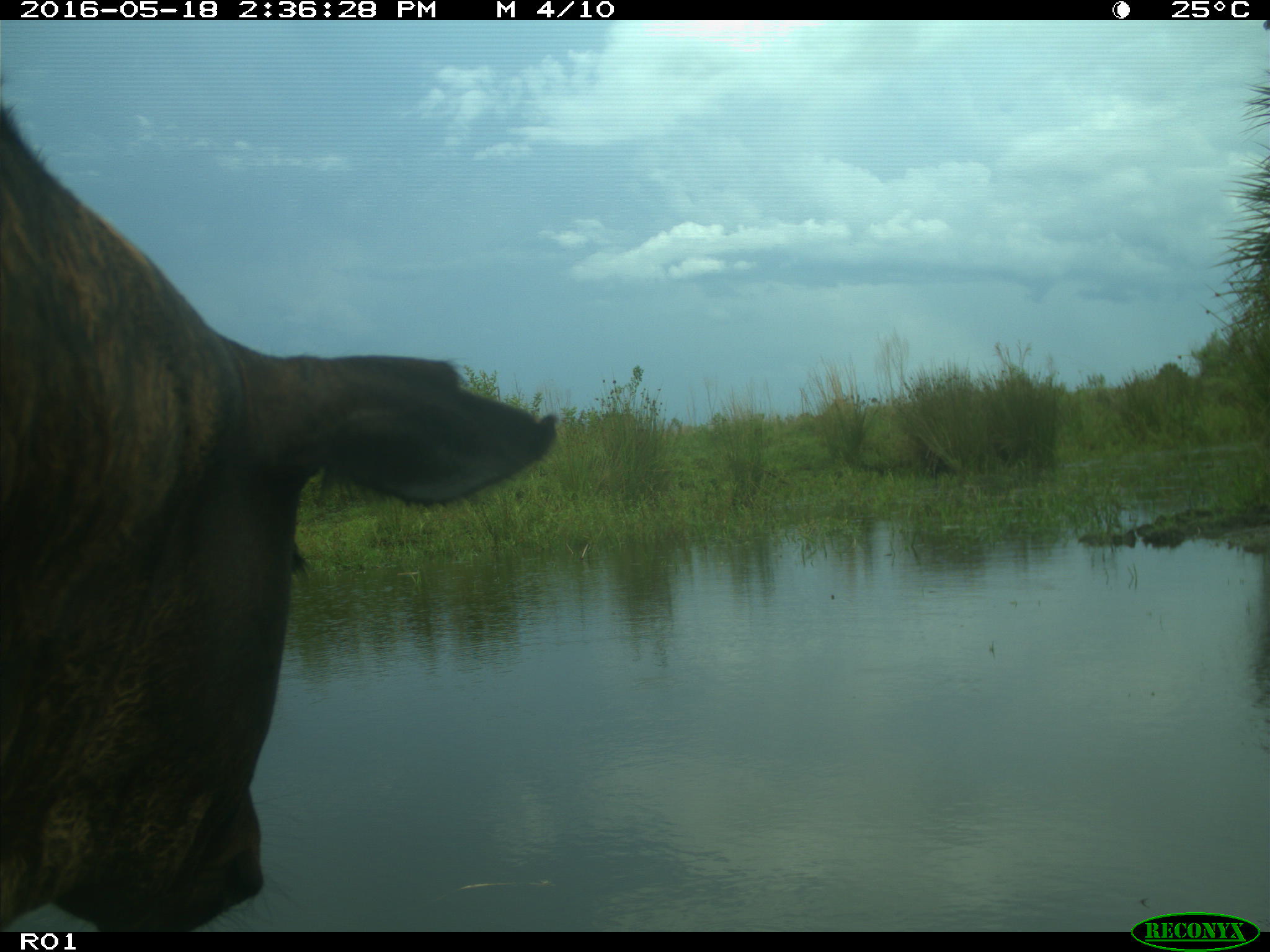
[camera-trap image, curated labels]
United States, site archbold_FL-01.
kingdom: Animalia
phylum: Chordata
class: Mammalia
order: Artiodactyla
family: Bovidae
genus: Bos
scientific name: Bos taurus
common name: domestic cow